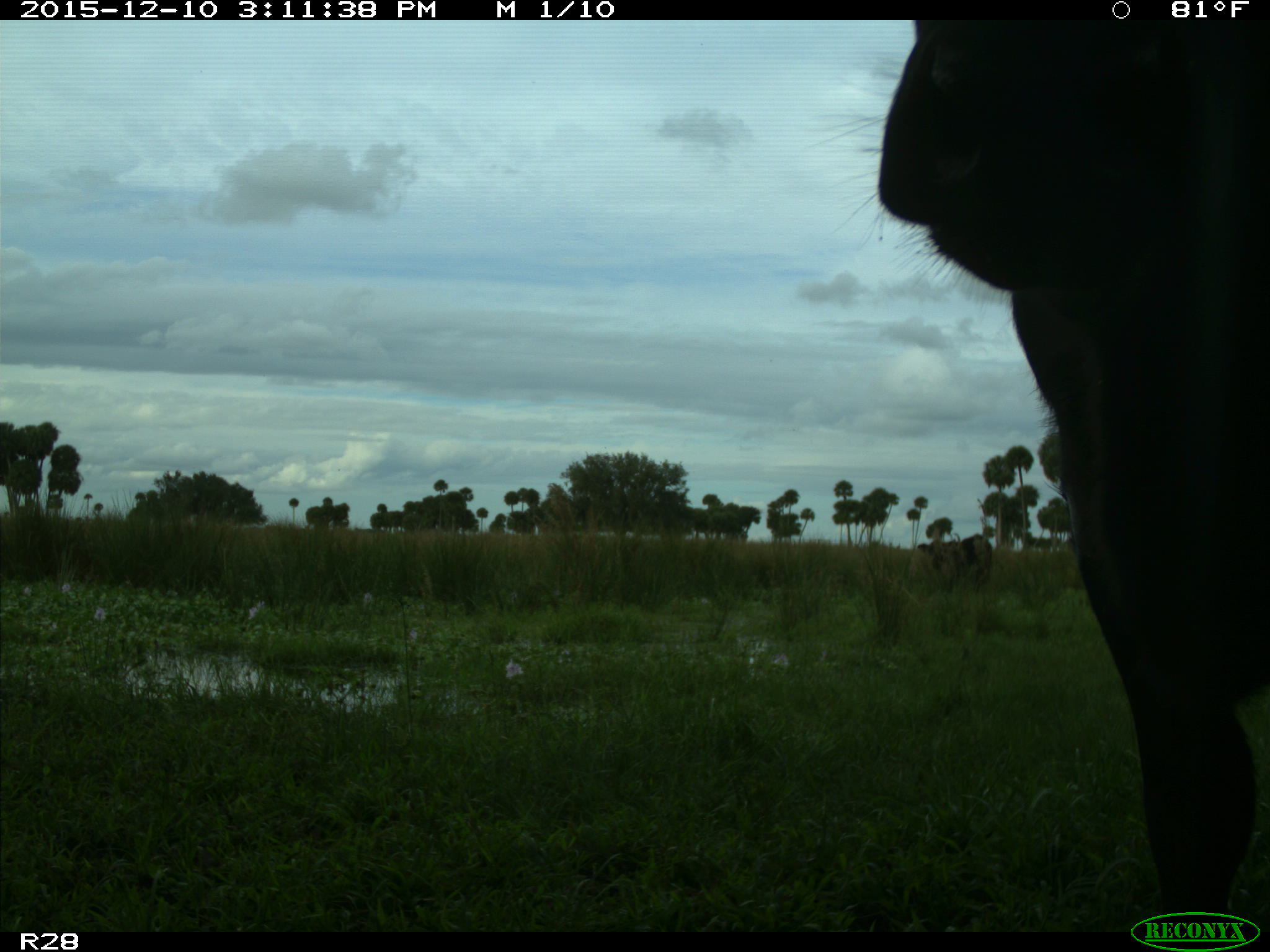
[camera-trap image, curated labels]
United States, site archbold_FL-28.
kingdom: Animalia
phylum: Chordata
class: Mammalia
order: Artiodactyla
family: Bovidae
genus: Bos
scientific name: Bos taurus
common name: domestic cow